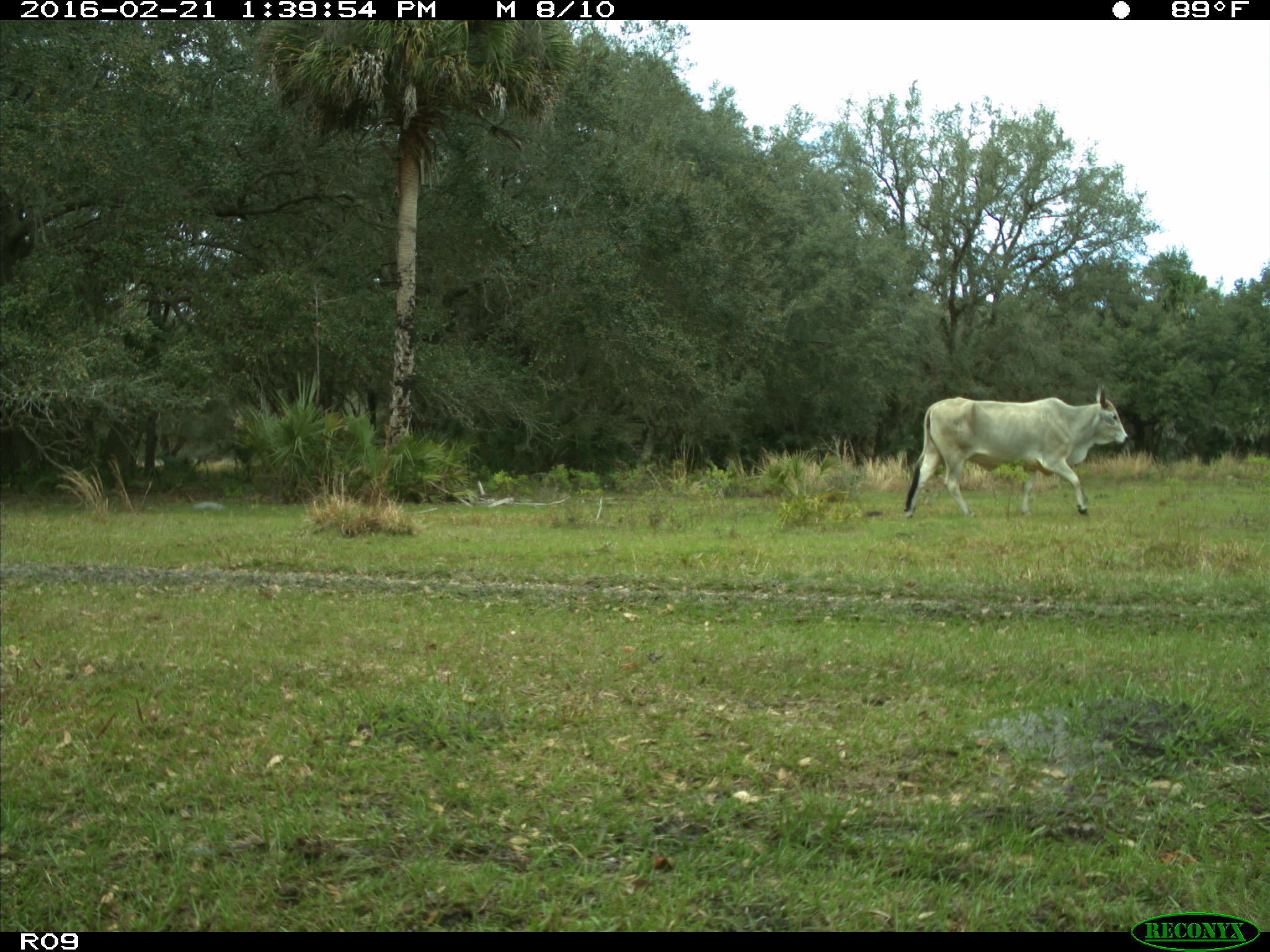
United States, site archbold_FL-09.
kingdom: Animalia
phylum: Chordata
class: Mammalia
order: Artiodactyla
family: Bovidae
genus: Bos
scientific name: Bos taurus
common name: domestic cow